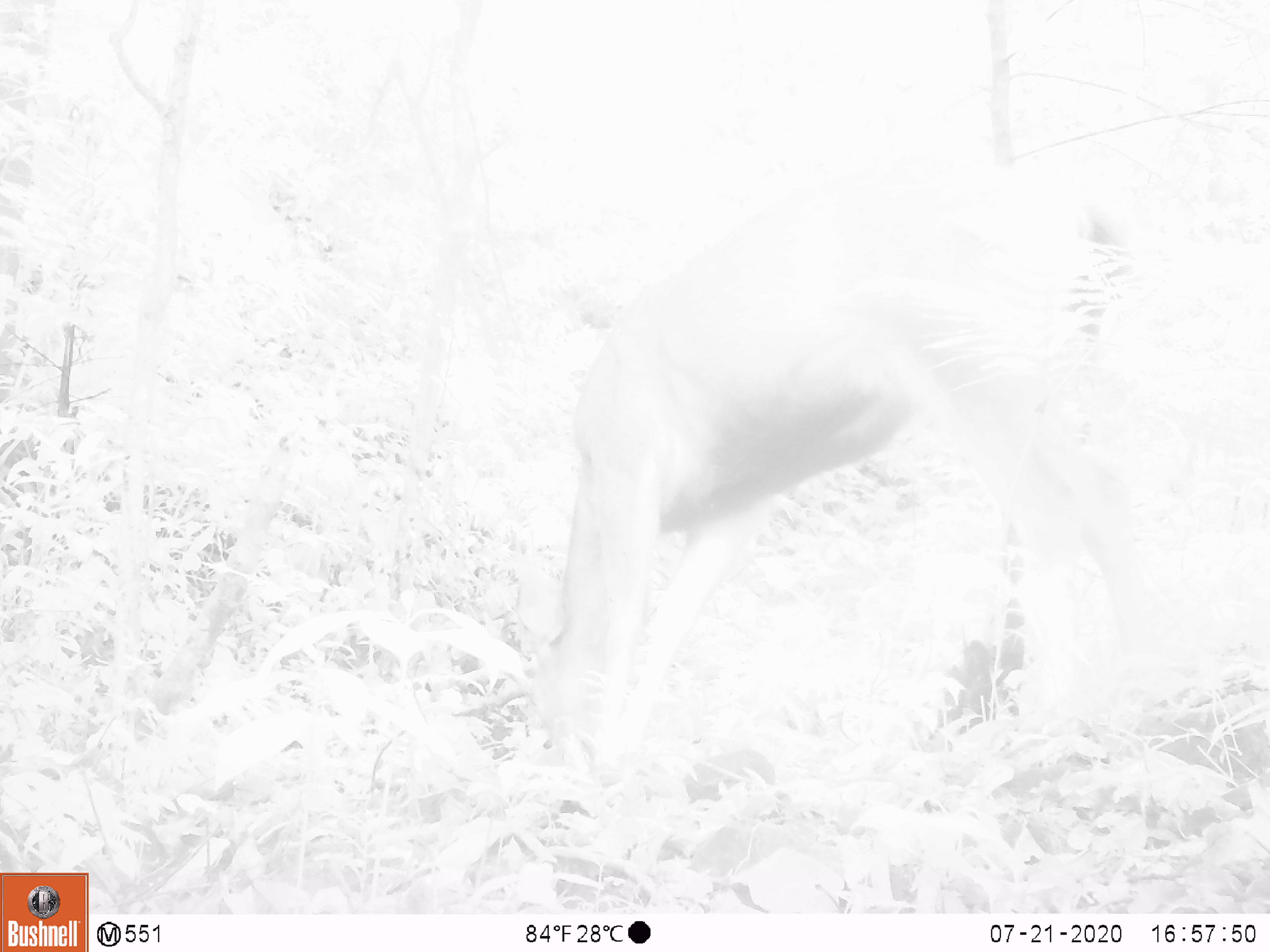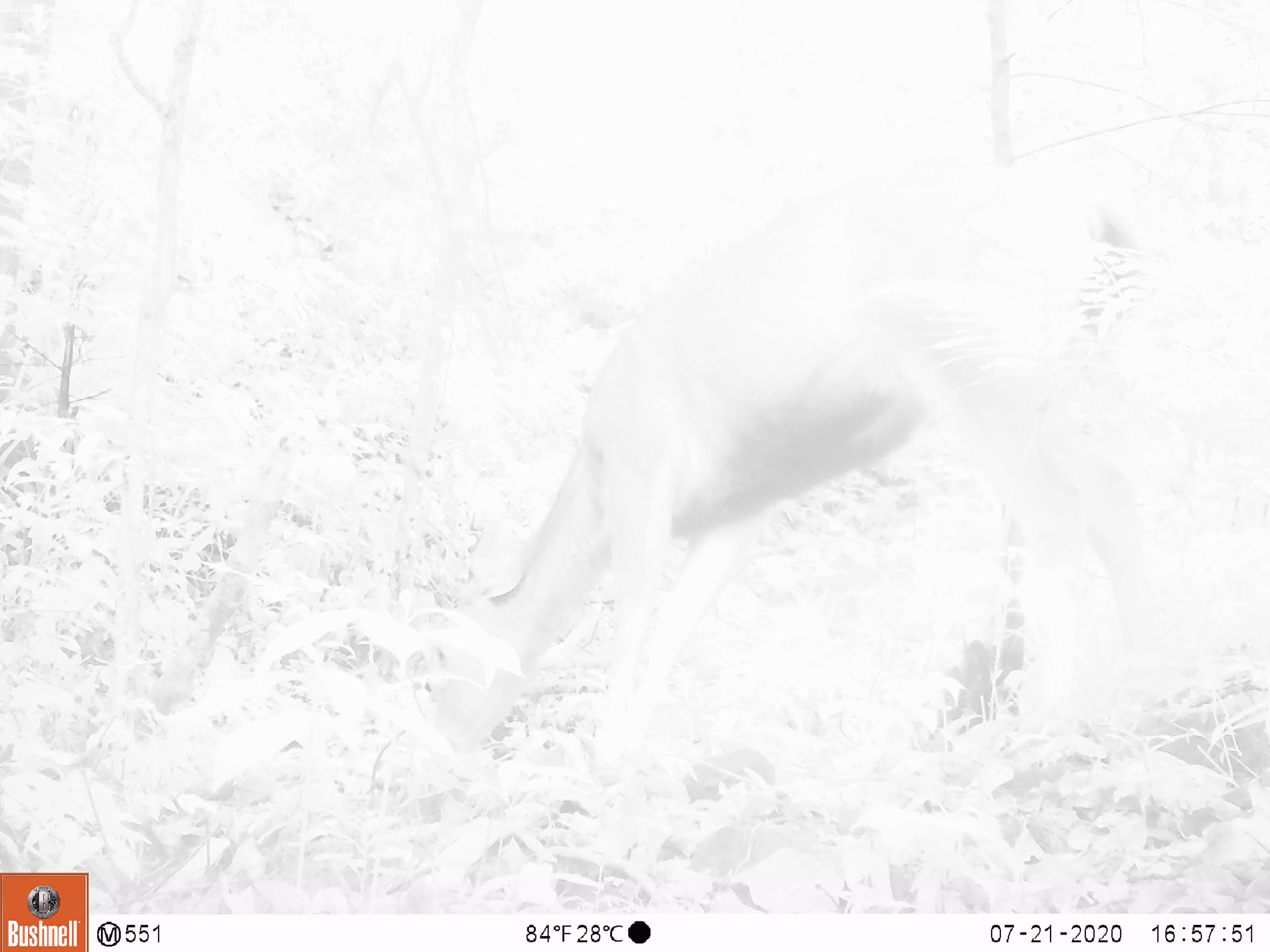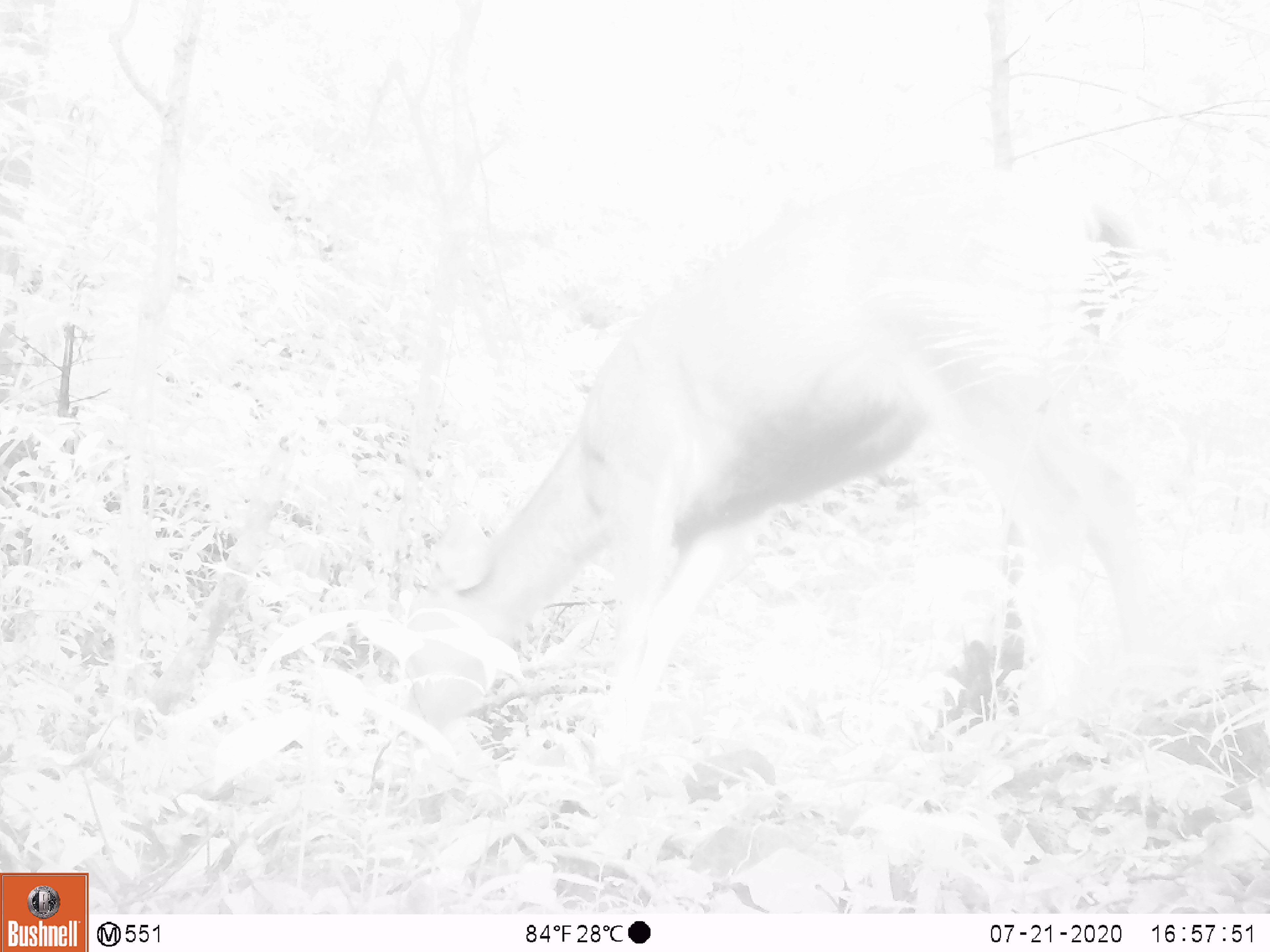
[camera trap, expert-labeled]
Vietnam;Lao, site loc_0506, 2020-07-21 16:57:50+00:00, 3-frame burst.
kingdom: Animalia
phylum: Chordata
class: Mammalia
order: Artiodactyla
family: Cervidae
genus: Rusa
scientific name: Rusa unicolor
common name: sambar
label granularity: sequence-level